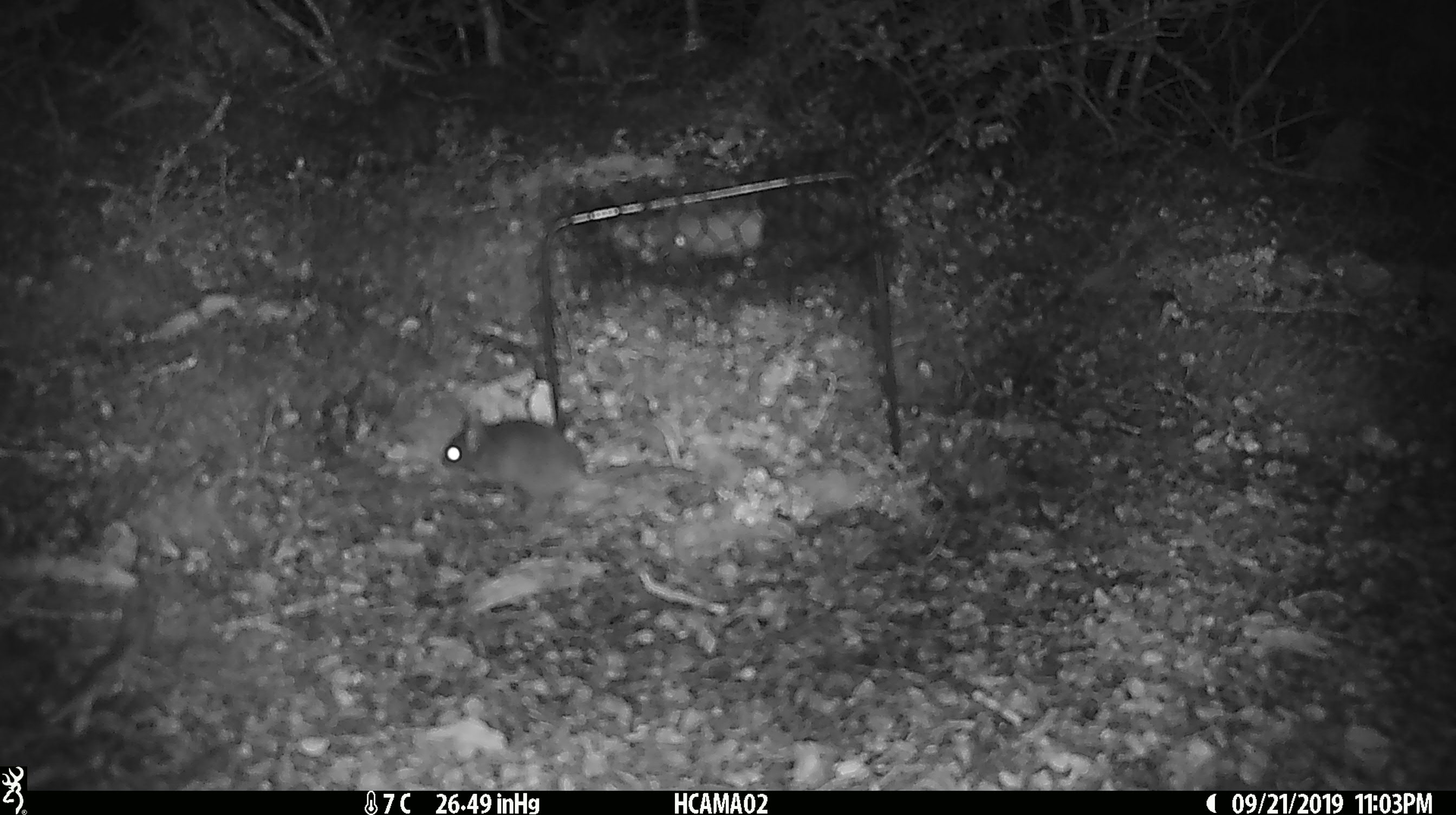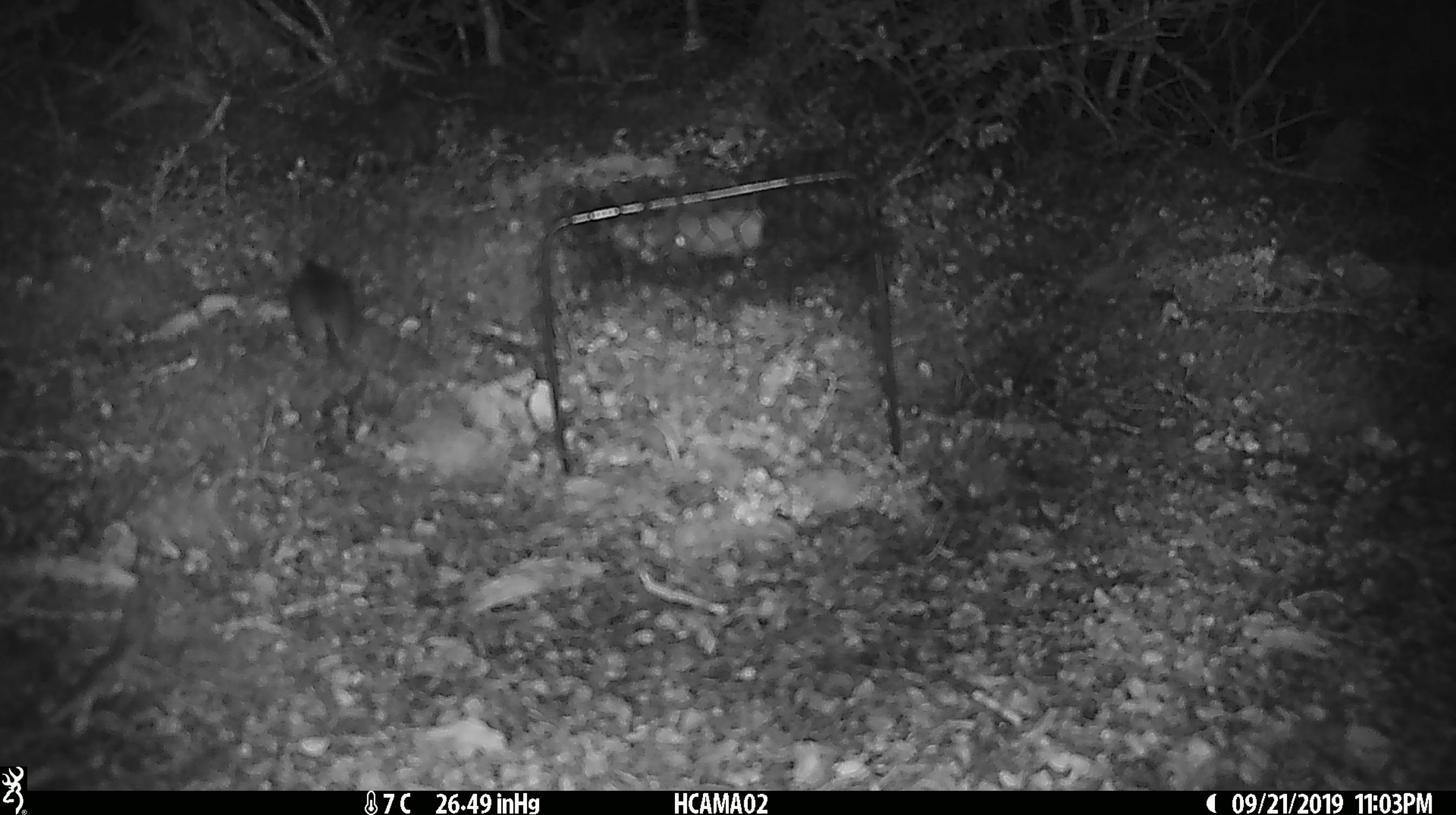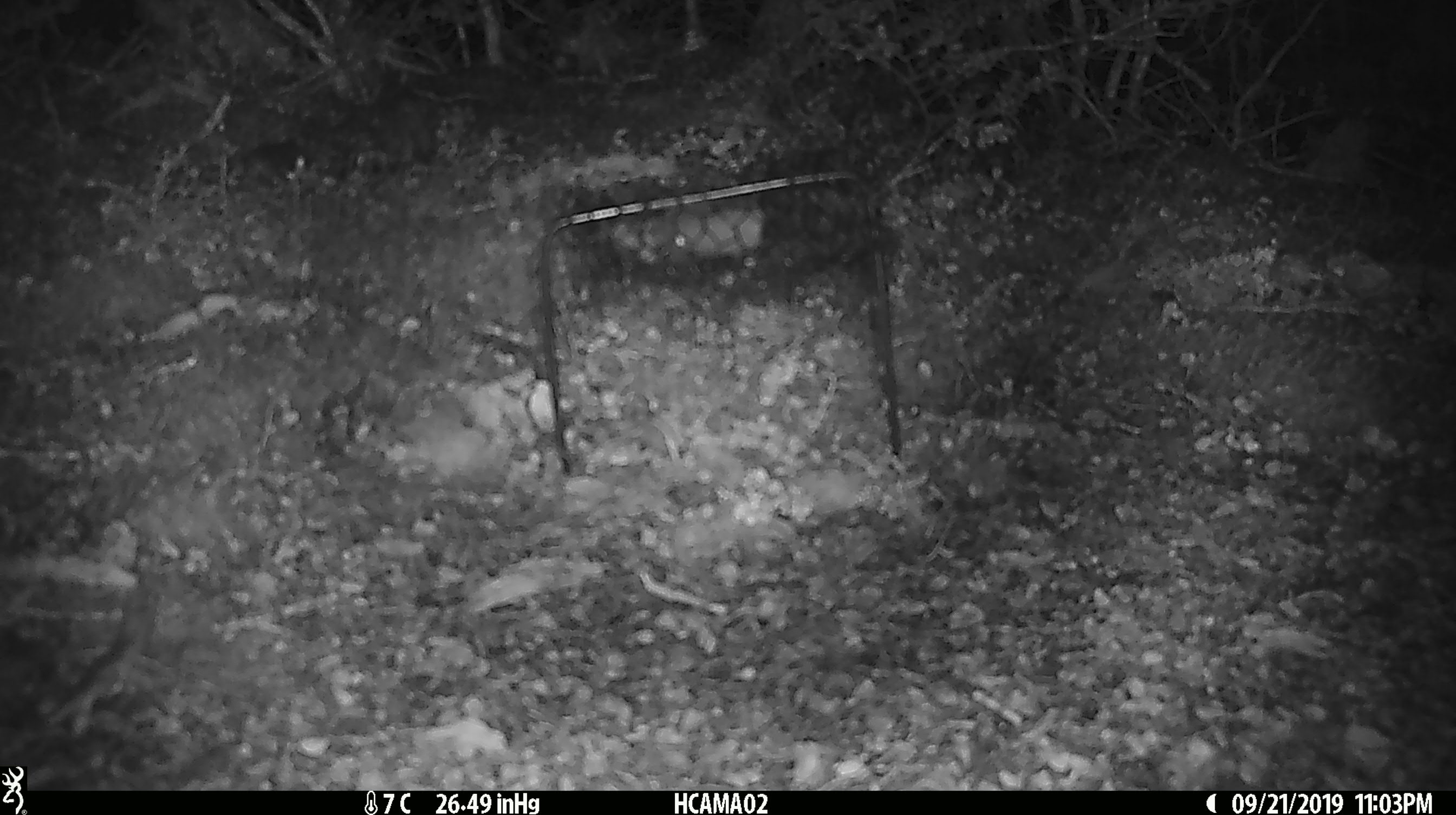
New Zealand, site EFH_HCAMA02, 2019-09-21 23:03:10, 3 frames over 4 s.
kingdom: Animalia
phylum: Chordata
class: Mammalia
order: Rodentia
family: Muridae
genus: Mus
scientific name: Mus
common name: mouse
Mouse (Mus).